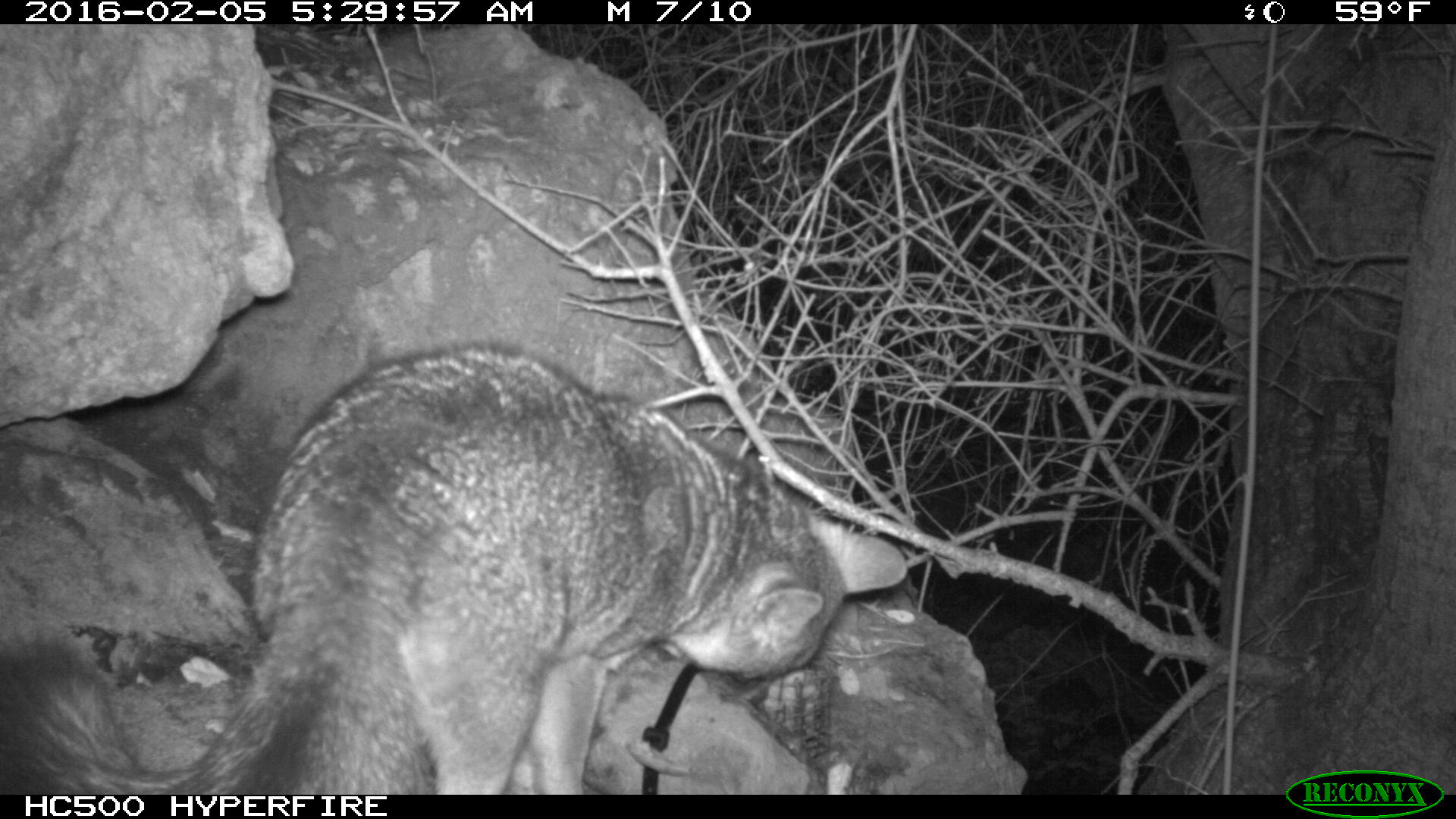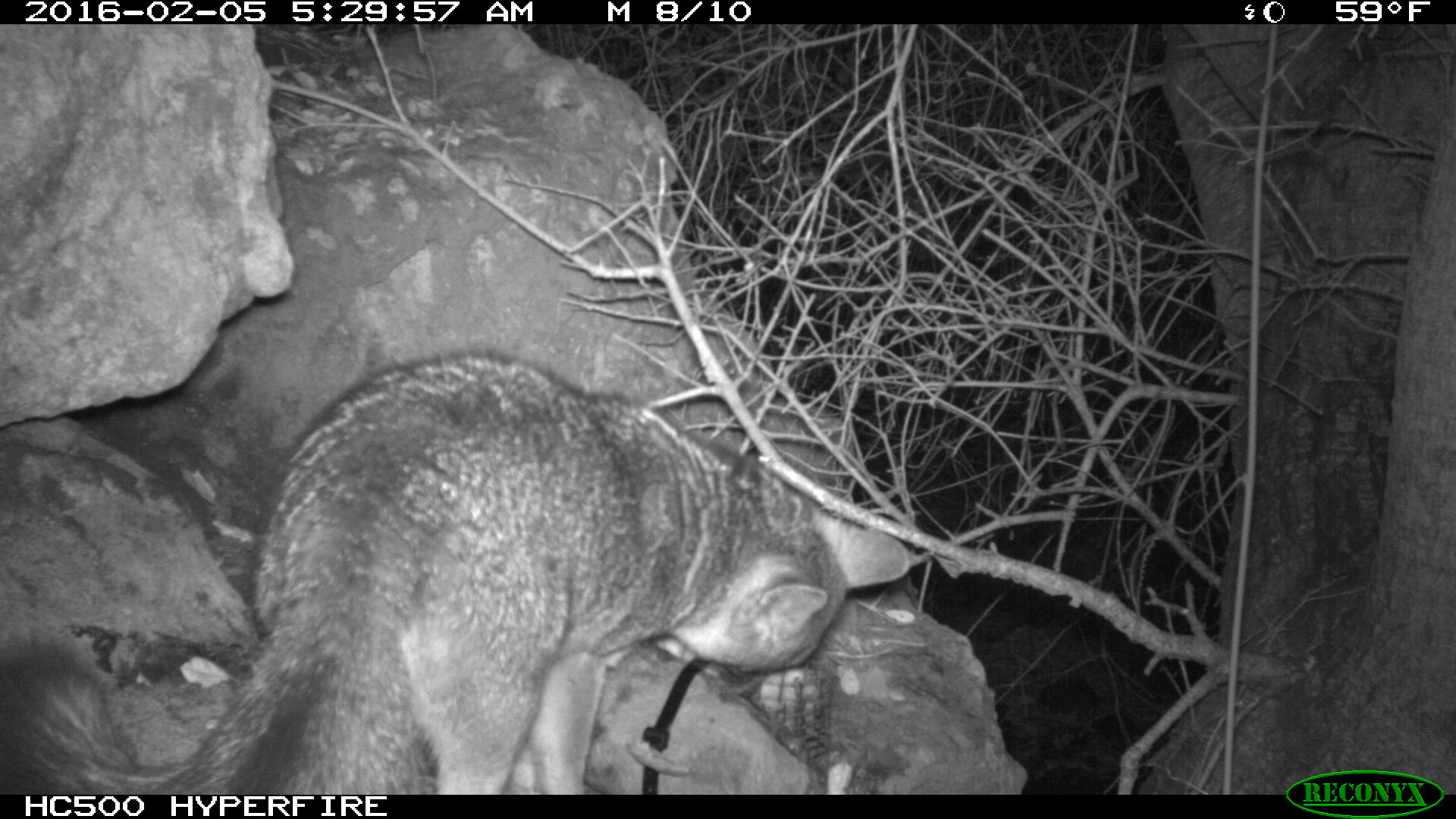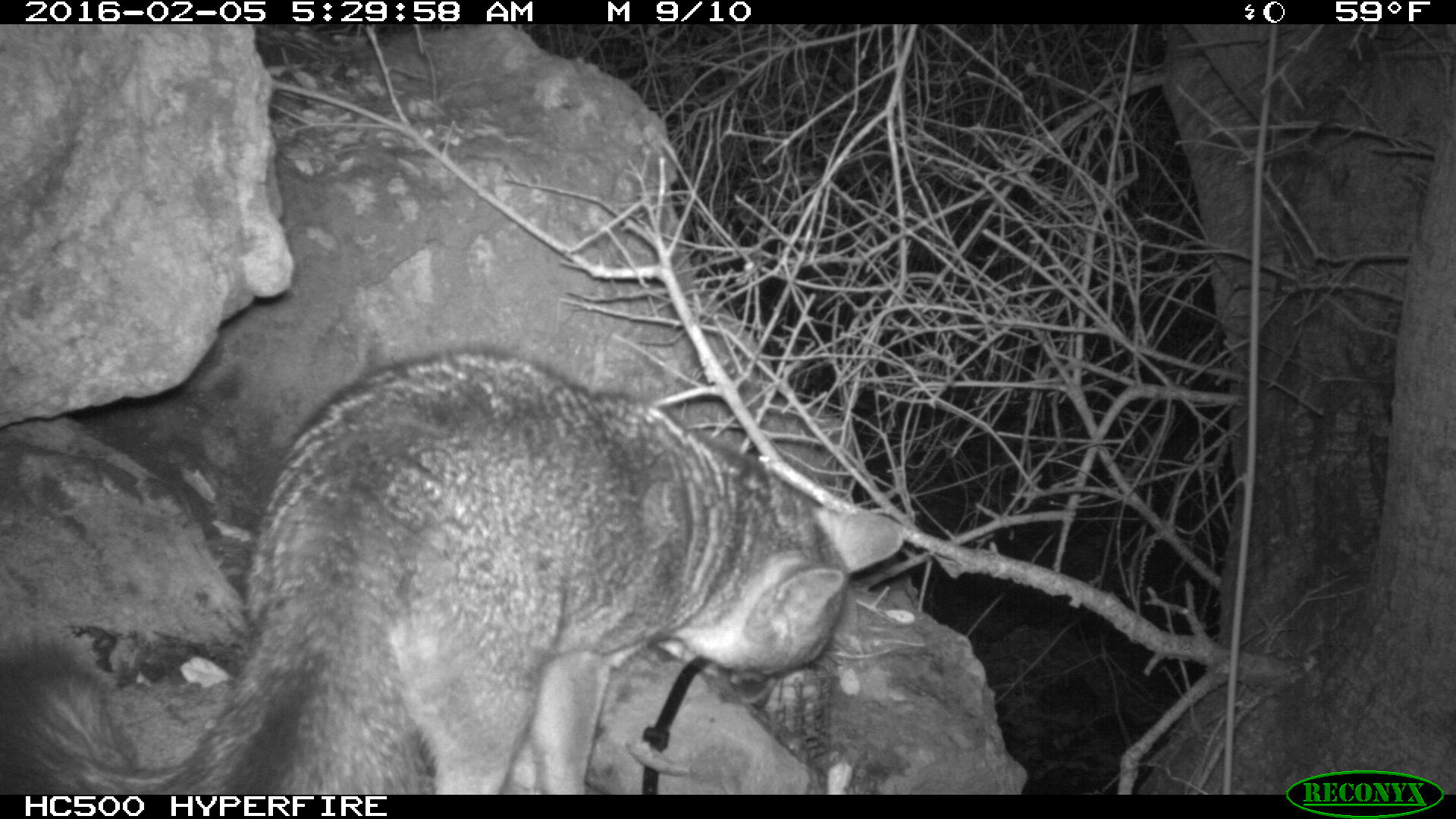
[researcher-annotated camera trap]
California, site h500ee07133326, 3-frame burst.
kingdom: Animalia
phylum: Chordata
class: Mammalia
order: Carnivora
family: Canidae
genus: Urocyon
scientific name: Urocyon littoralis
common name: island fox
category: fox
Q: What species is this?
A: Fox (island fox) (Urocyon littoralis).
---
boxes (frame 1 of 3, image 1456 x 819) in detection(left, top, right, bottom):
fox: detection(0, 338, 908, 793)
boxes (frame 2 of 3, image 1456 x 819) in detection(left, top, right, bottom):
fox: detection(0, 351, 908, 794)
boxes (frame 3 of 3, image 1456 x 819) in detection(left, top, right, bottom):
fox: detection(0, 347, 903, 794)